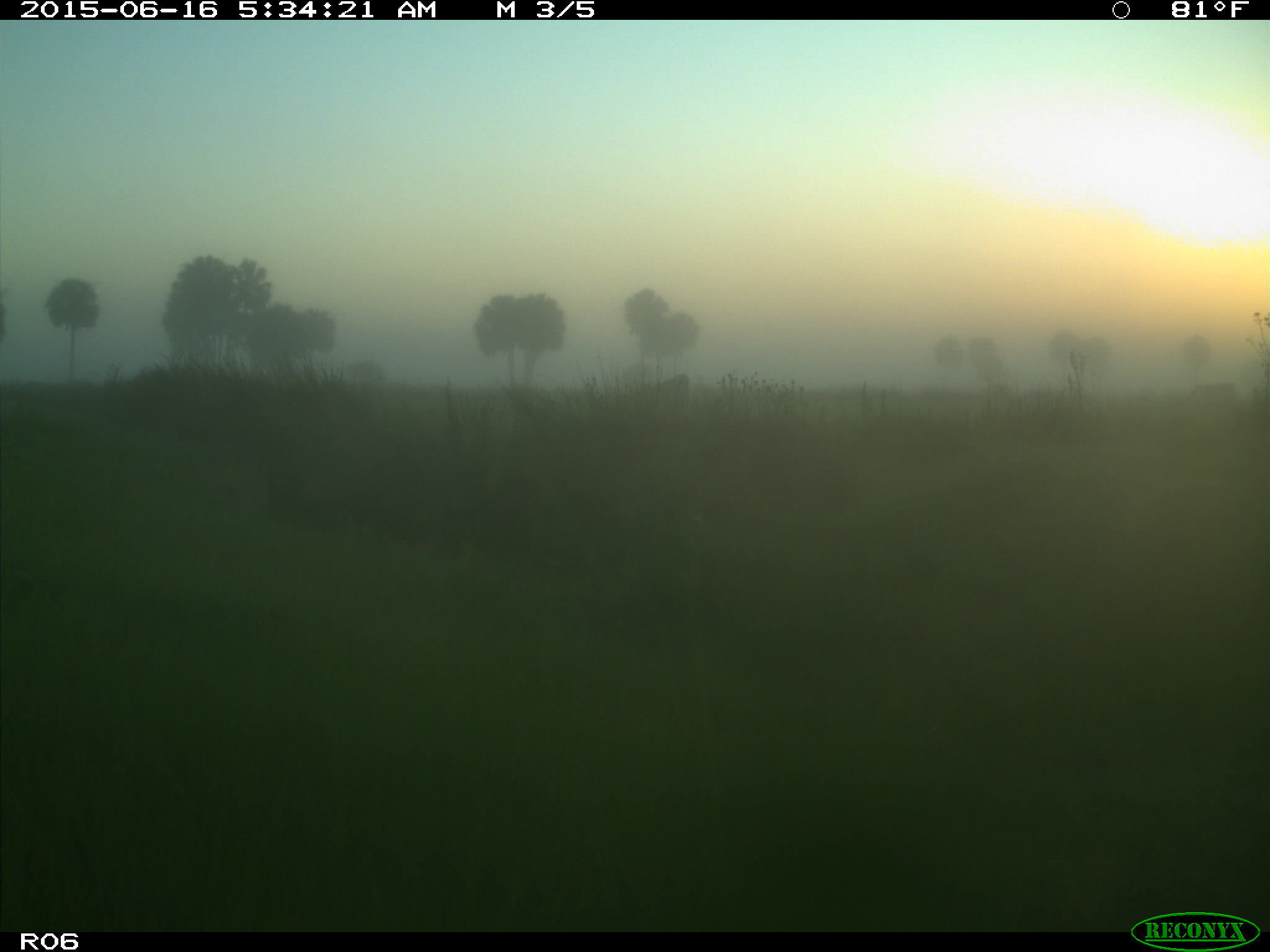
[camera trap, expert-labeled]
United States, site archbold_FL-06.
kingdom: Animalia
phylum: Chordata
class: Mammalia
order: Artiodactyla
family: Bovidae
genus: Bos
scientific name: Bos taurus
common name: domestic cow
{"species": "Bos taurus (domestic cow)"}